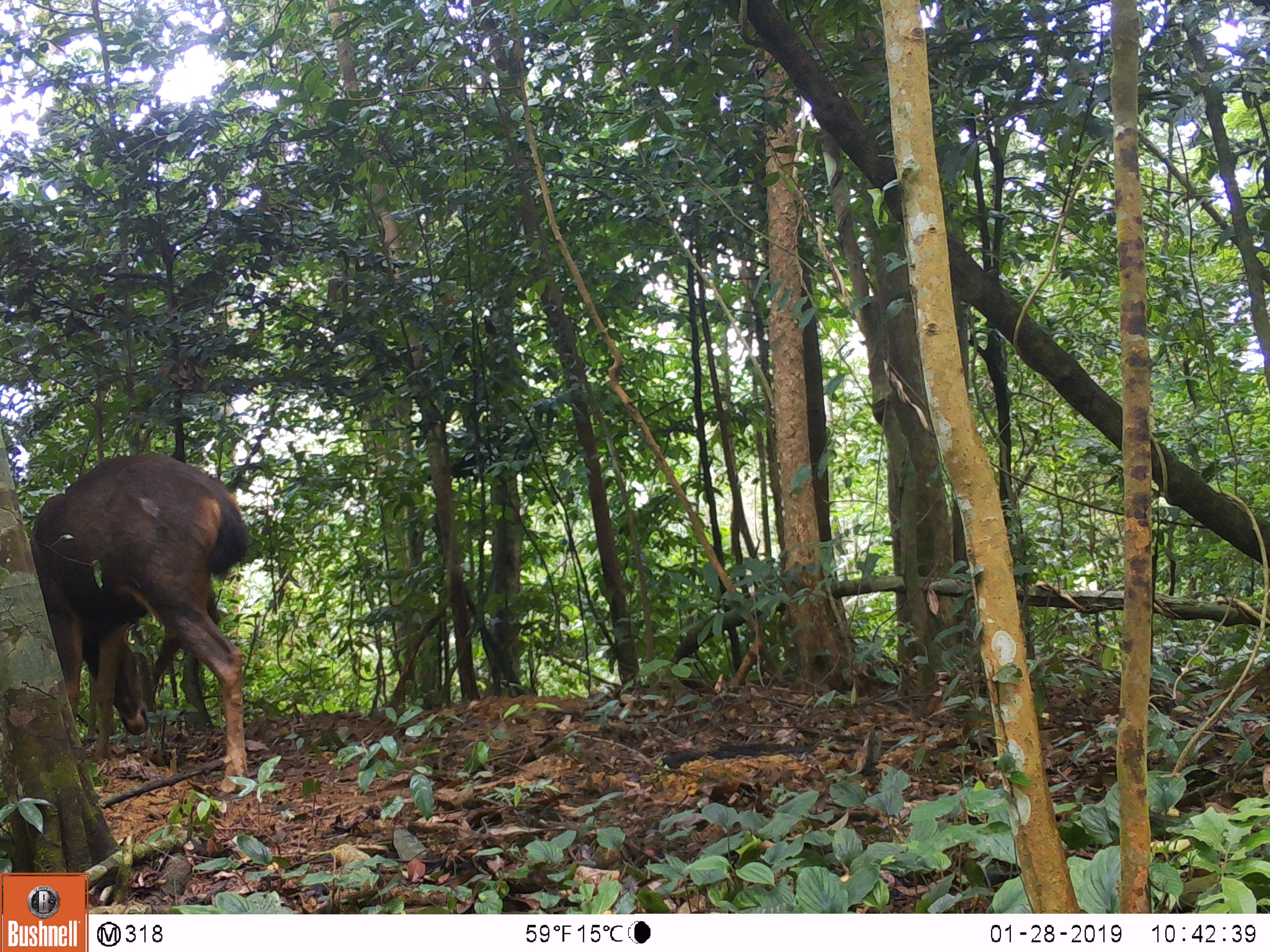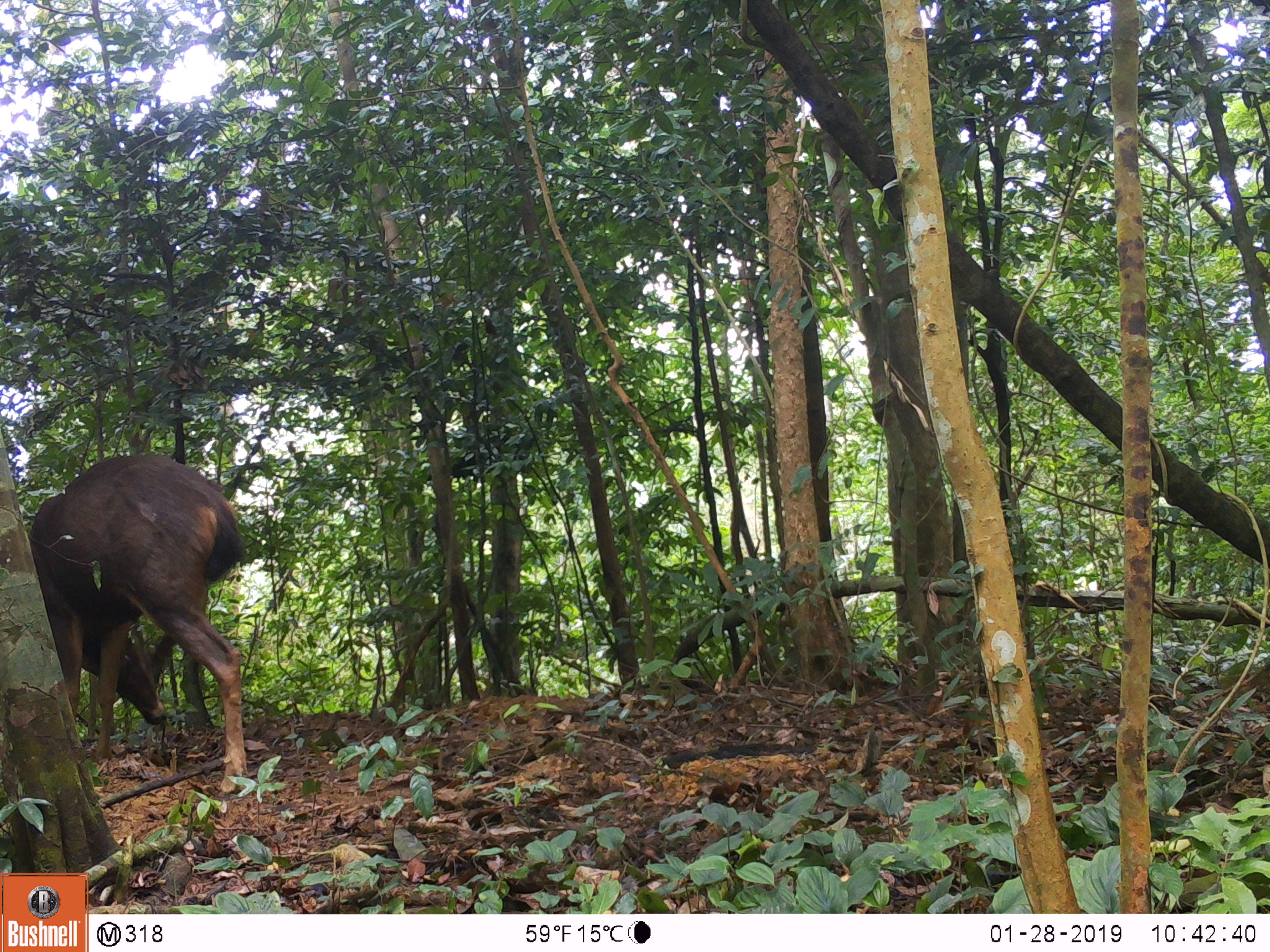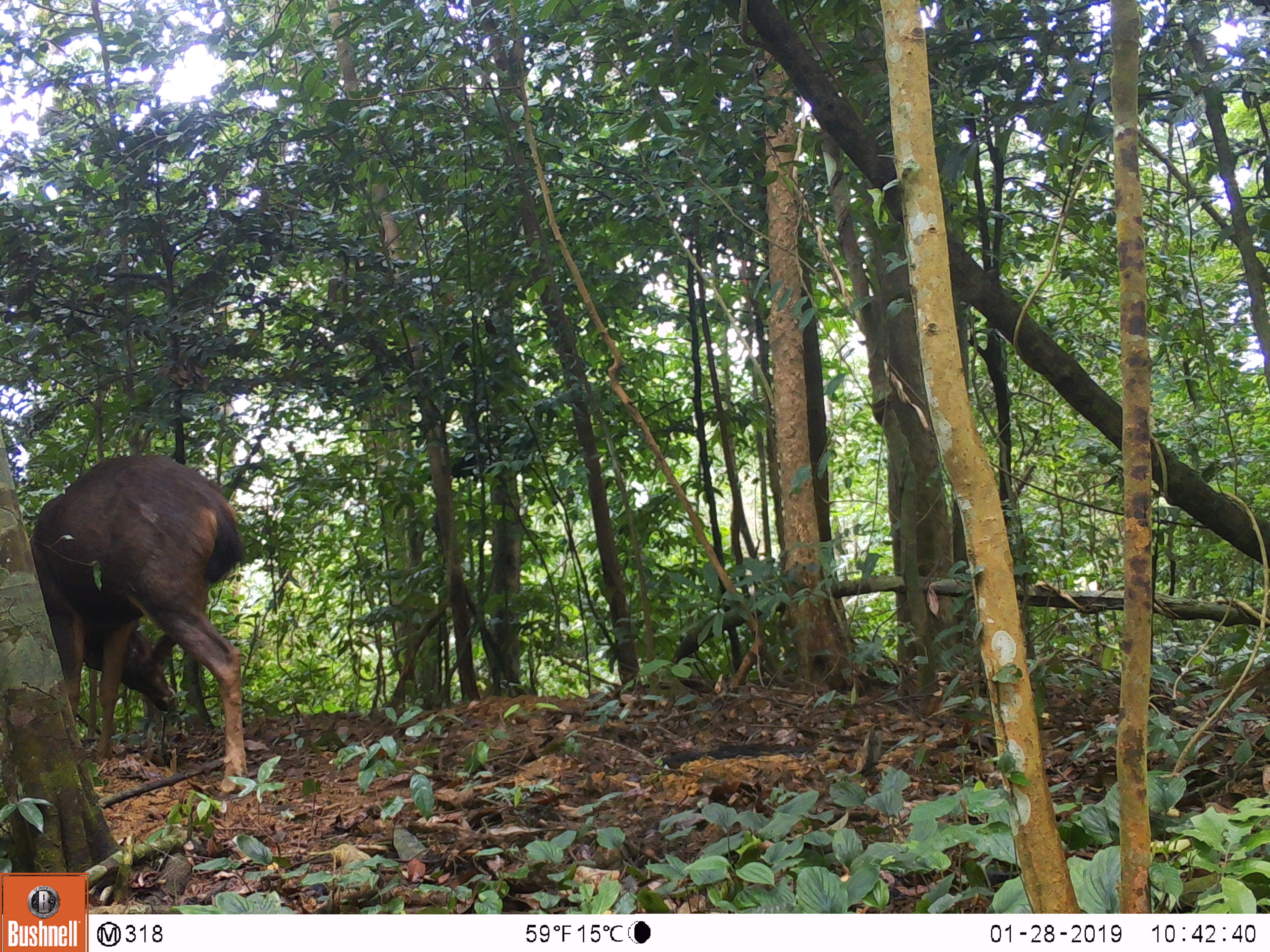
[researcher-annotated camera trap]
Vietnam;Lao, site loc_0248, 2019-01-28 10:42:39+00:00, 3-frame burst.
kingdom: Animalia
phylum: Chordata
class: Mammalia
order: Artiodactyla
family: Cervidae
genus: Rusa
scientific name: Rusa unicolor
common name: sambar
Sambar (Rusa unicolor). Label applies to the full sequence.